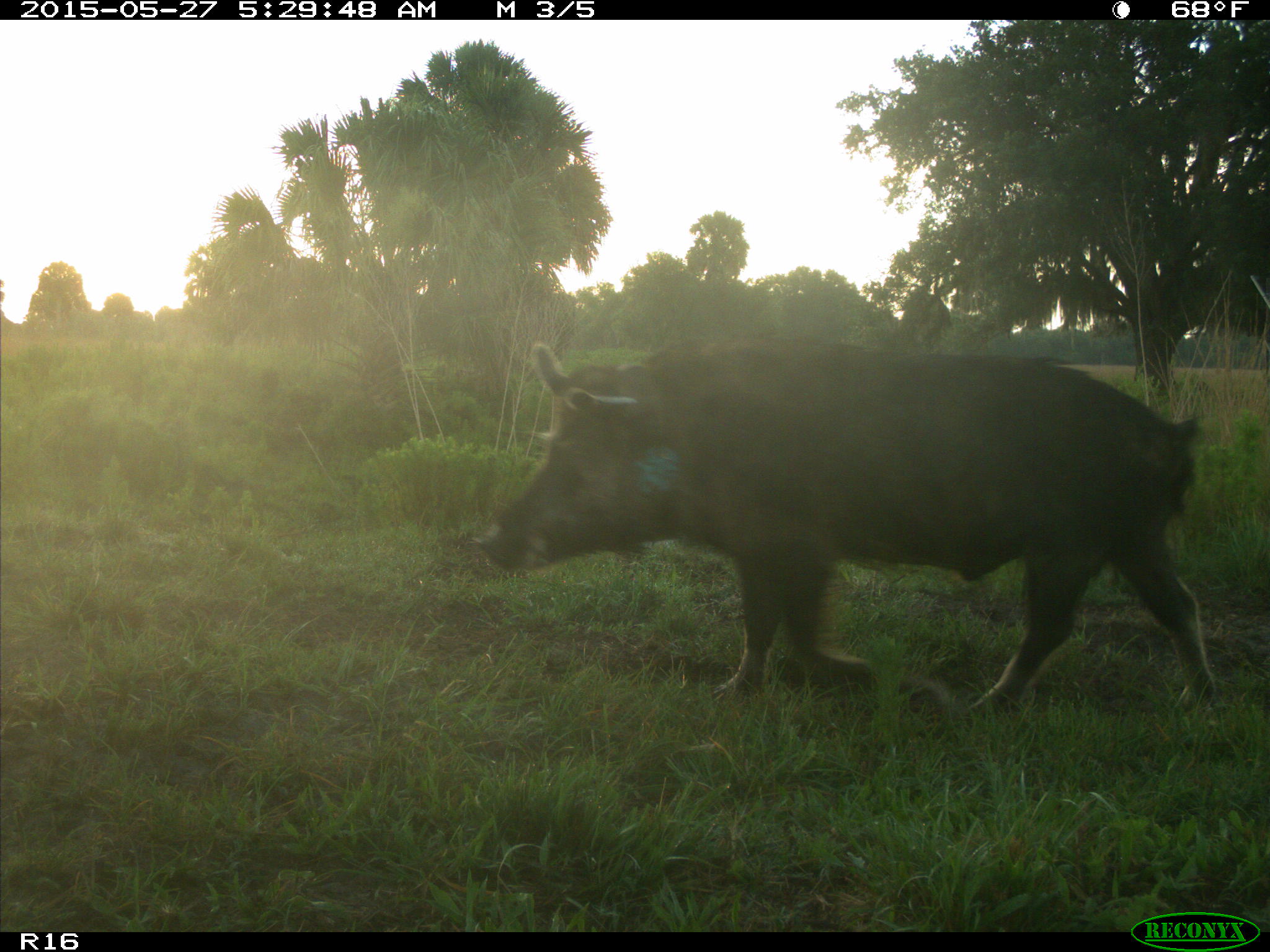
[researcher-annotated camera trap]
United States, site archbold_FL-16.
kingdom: Animalia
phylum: Chordata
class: Mammalia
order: Artiodactyla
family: Suidae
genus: Sus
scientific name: Sus scrofa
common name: wild boar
Sus scrofa (wild boar).